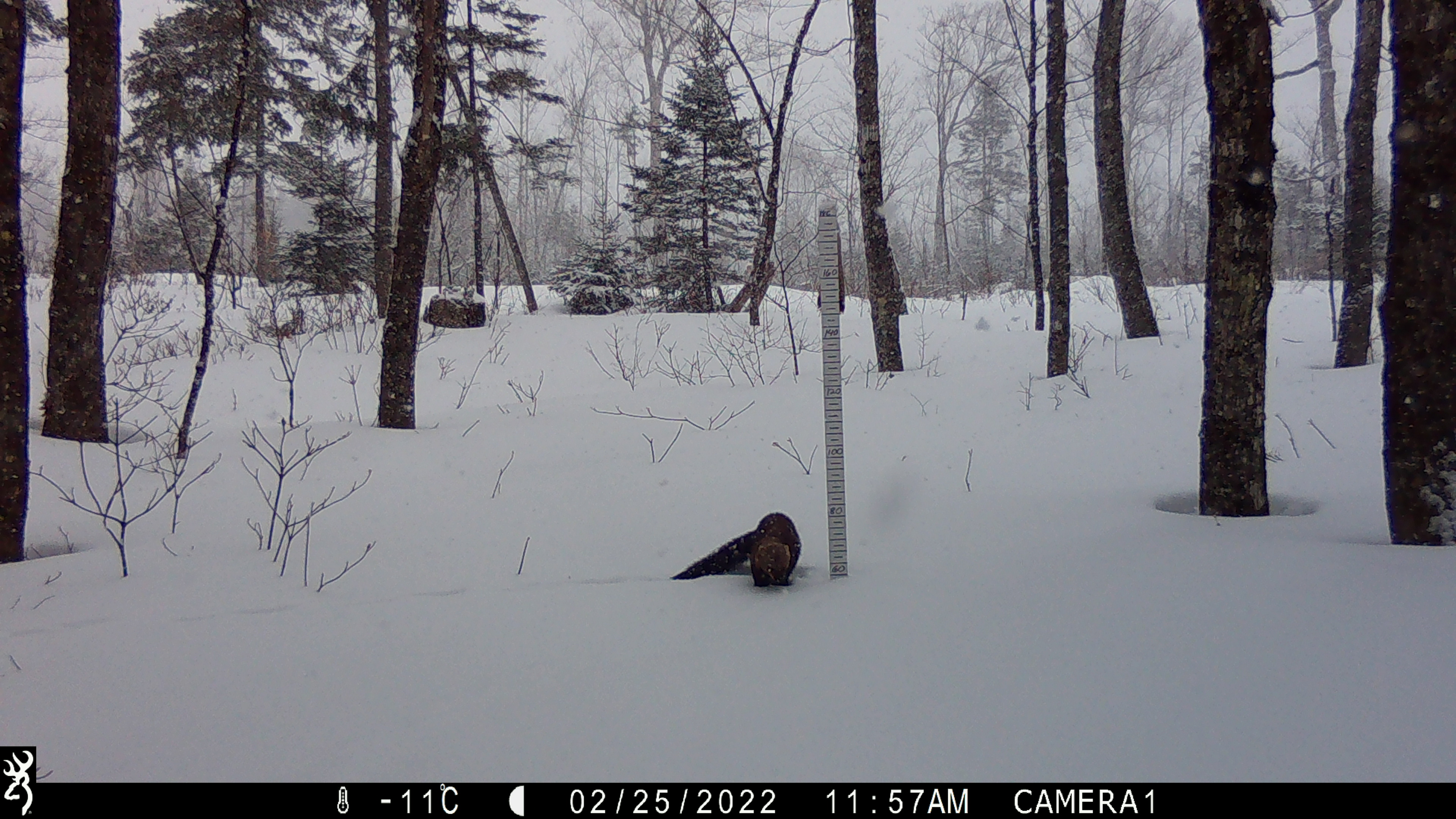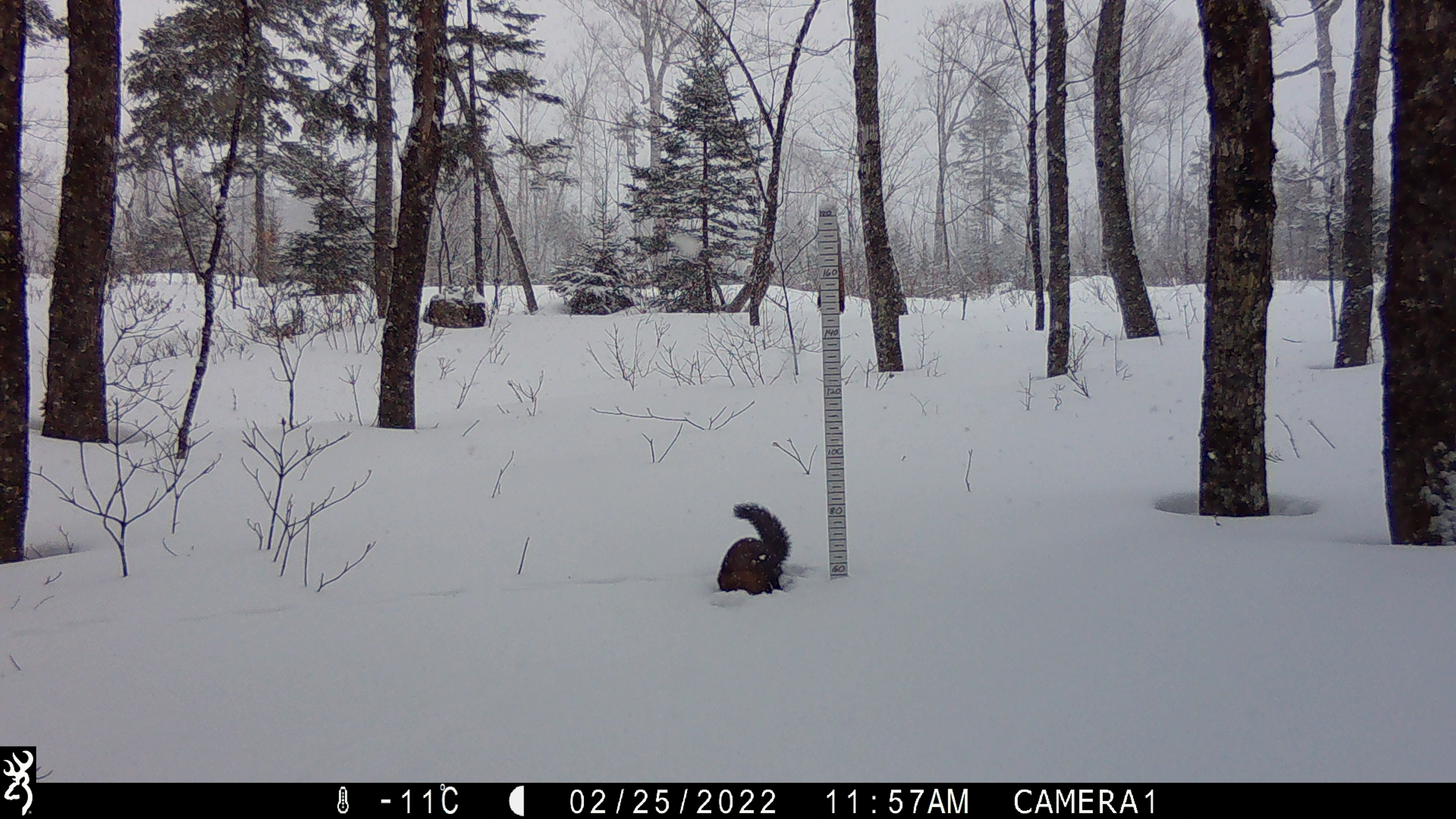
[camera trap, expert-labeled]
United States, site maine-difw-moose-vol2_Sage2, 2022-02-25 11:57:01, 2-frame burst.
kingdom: Animalia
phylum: Chordata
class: Mammalia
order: Carnivora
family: Mustelidae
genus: Pekania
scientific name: Pekania pennanti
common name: fisher